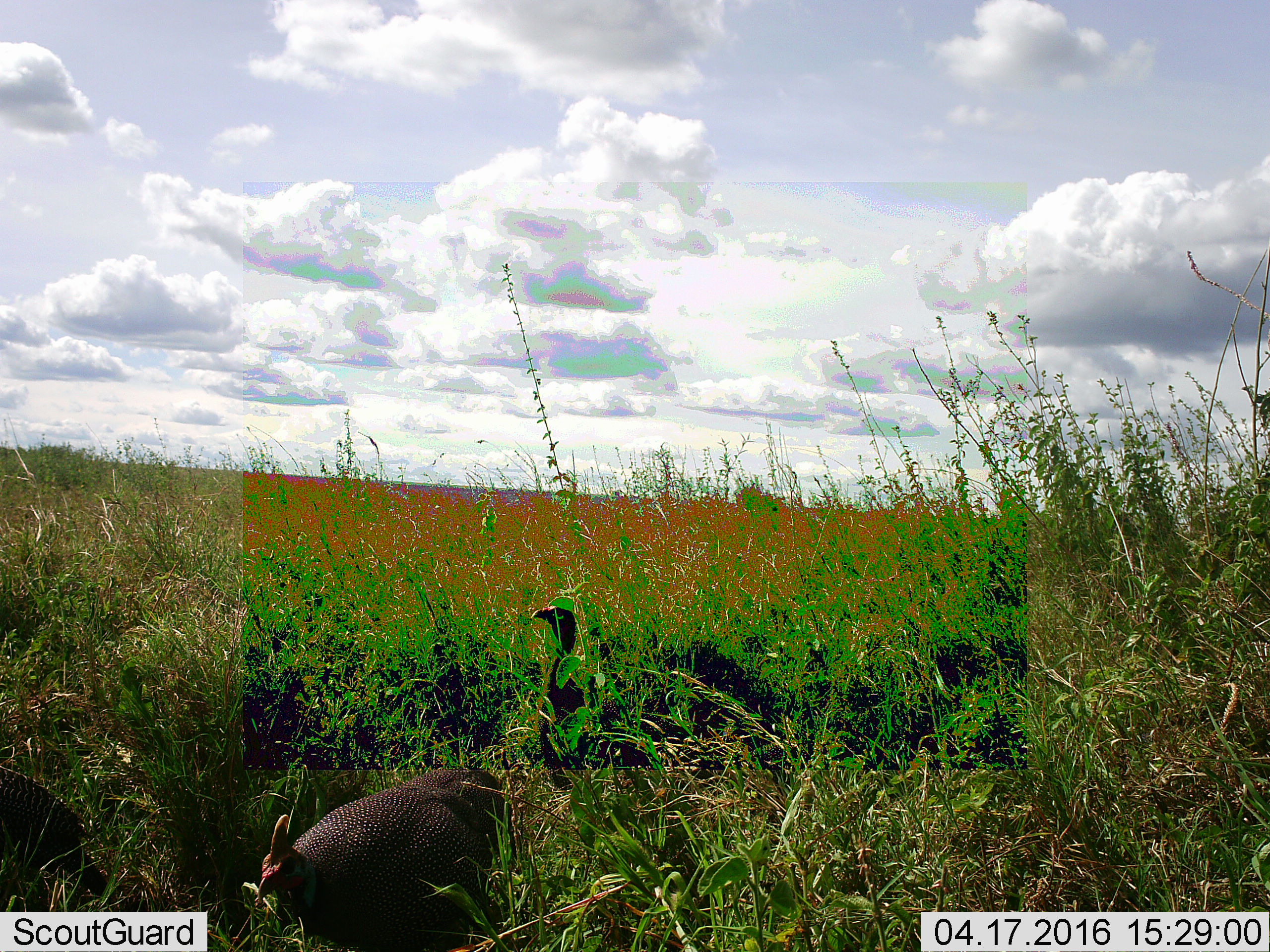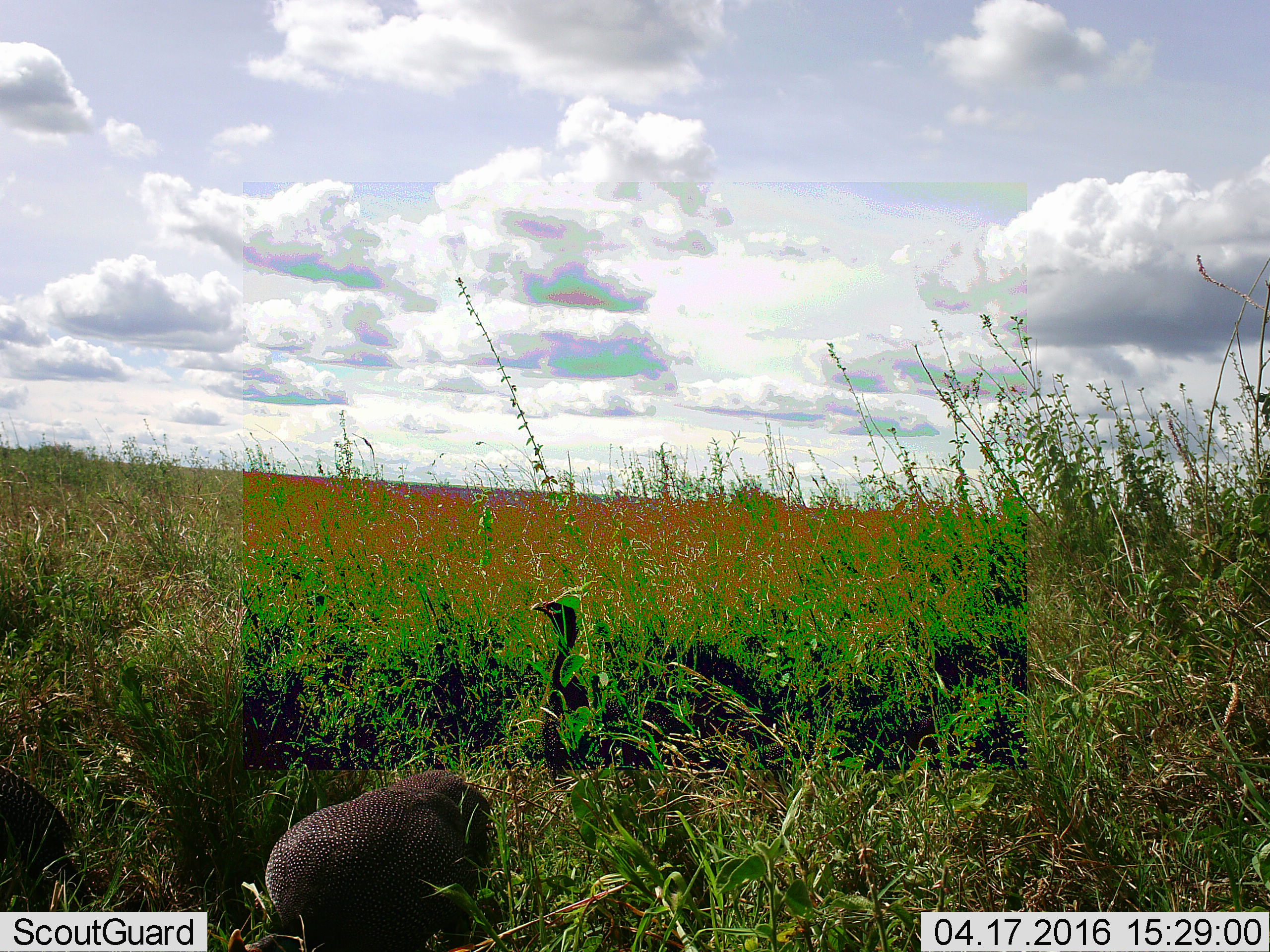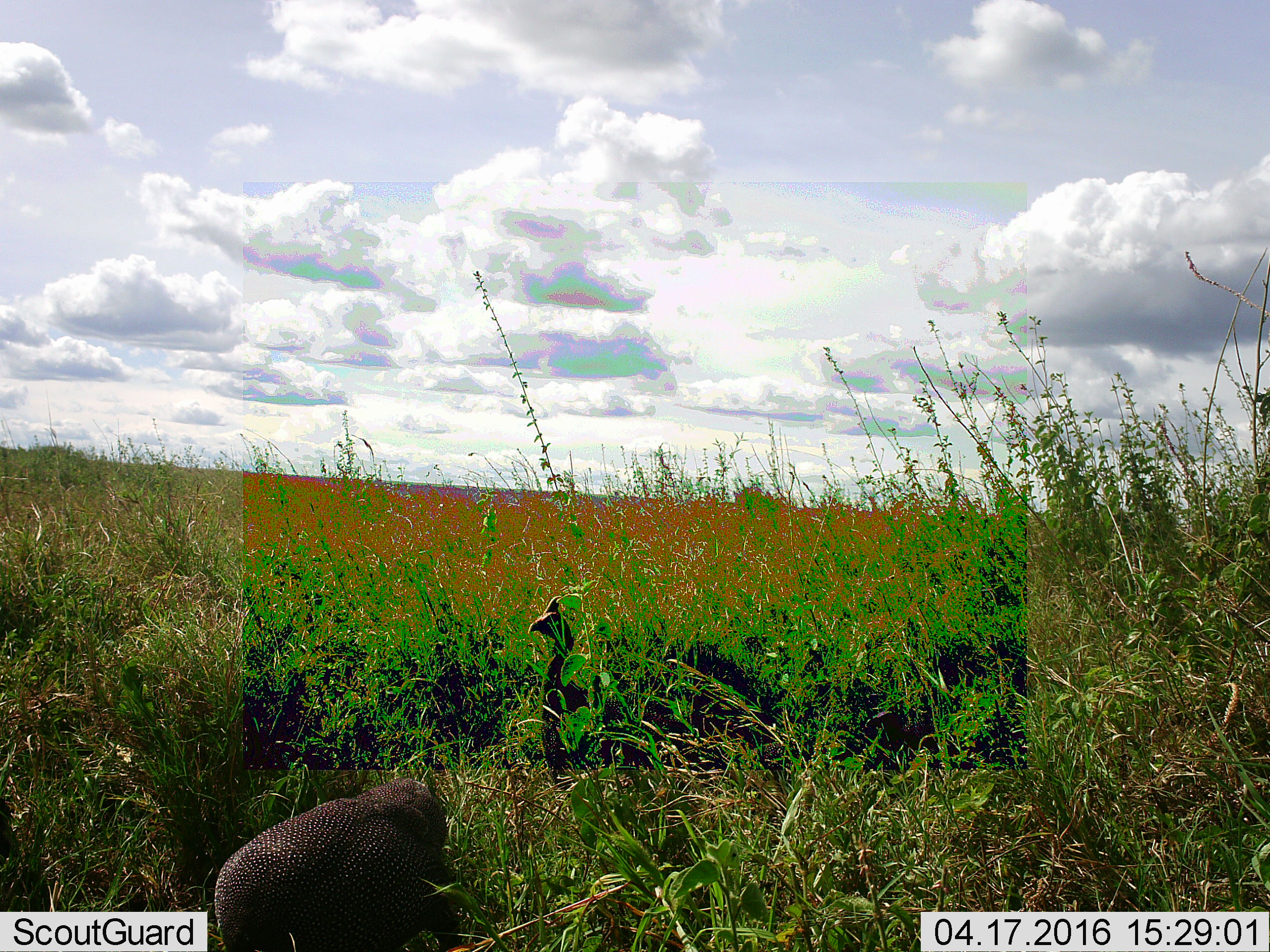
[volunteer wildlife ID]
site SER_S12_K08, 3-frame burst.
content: unidentified animal